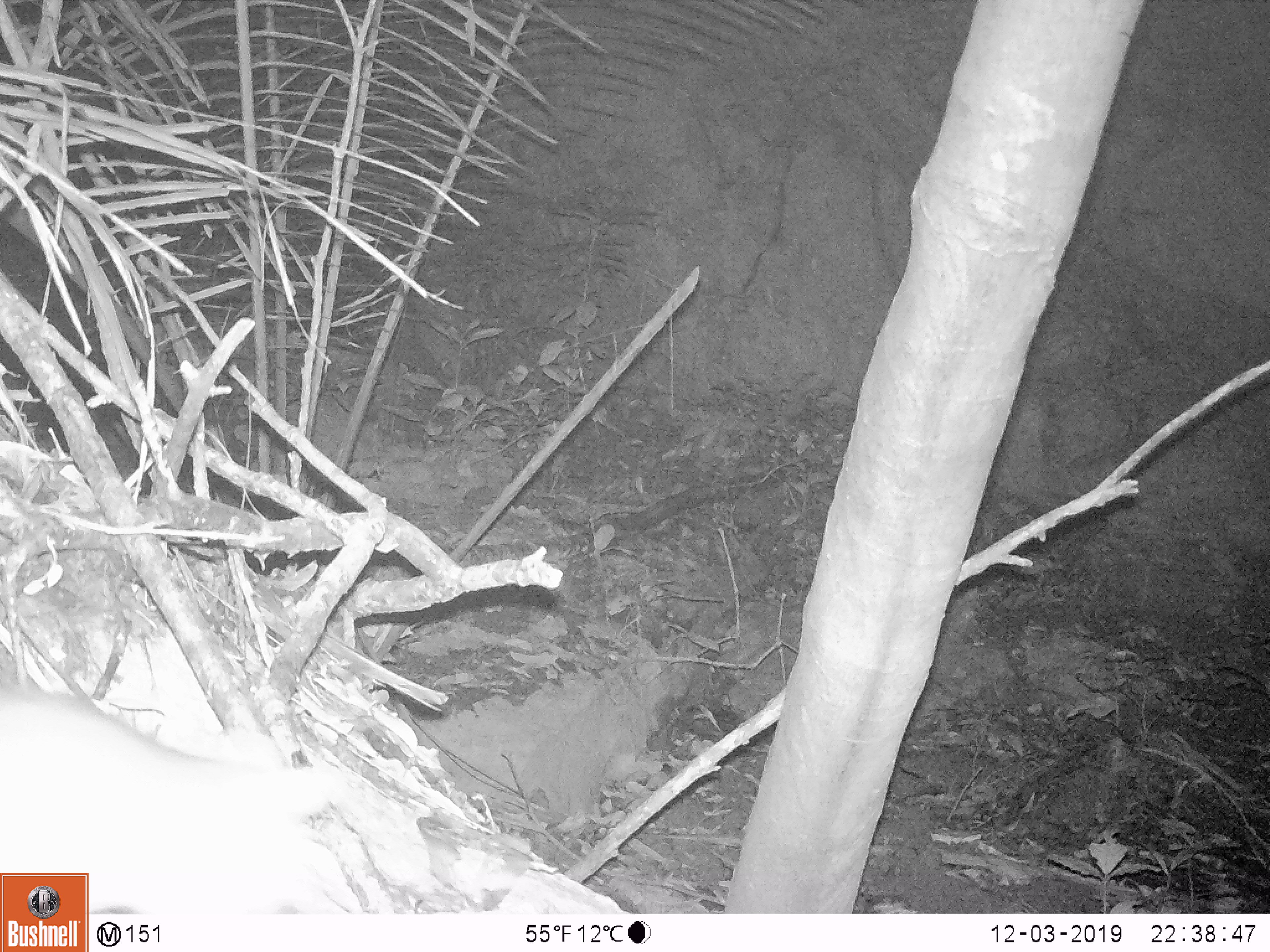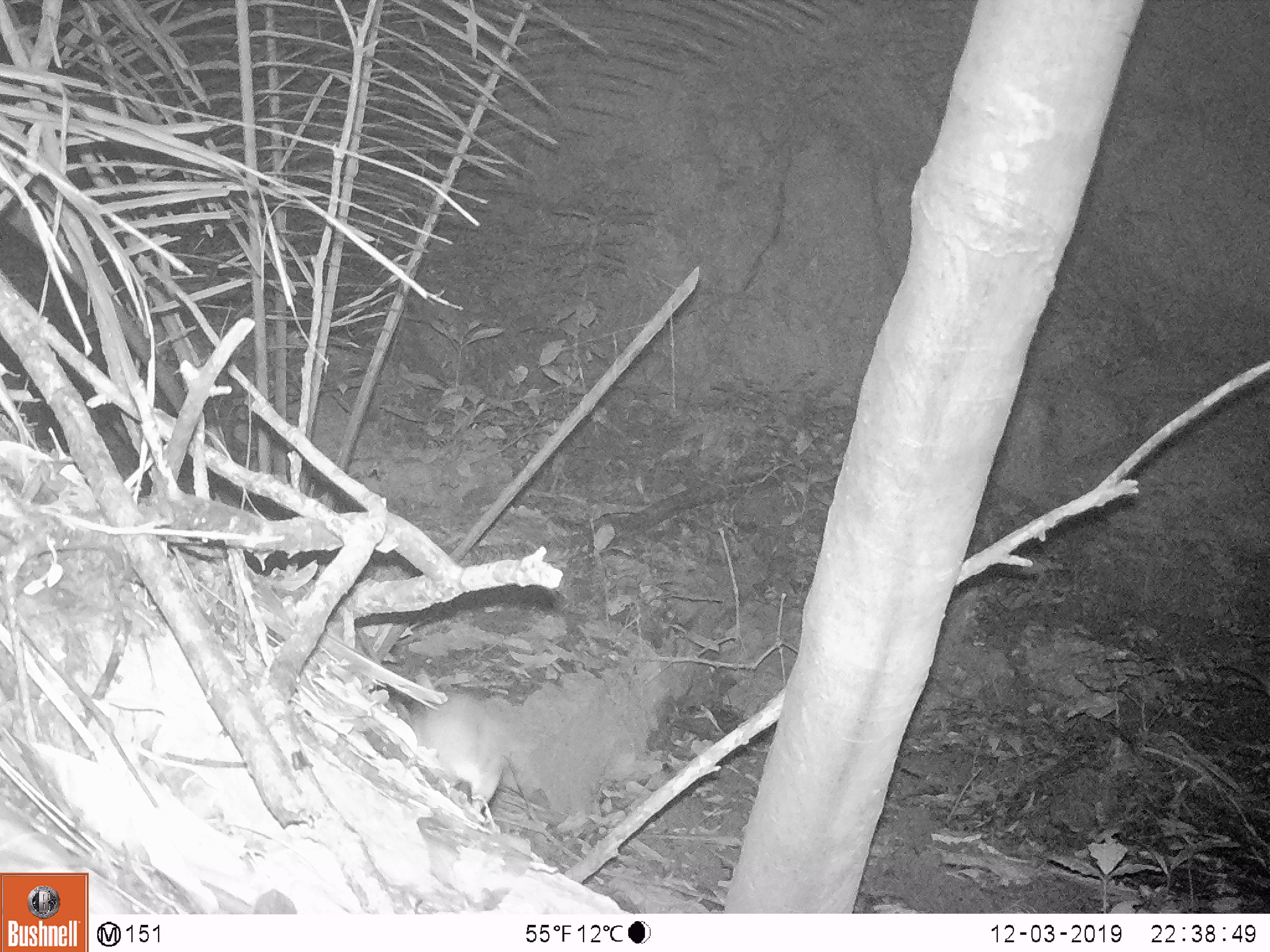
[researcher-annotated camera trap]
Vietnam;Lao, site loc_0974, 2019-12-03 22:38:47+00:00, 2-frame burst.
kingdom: Animalia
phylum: Chordata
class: Mammalia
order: Rodentia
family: Muridae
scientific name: Muridae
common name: old-world mice and rats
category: unidentified murid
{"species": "unidentified murid (old-world mice and rats) (Muridae)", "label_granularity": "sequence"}